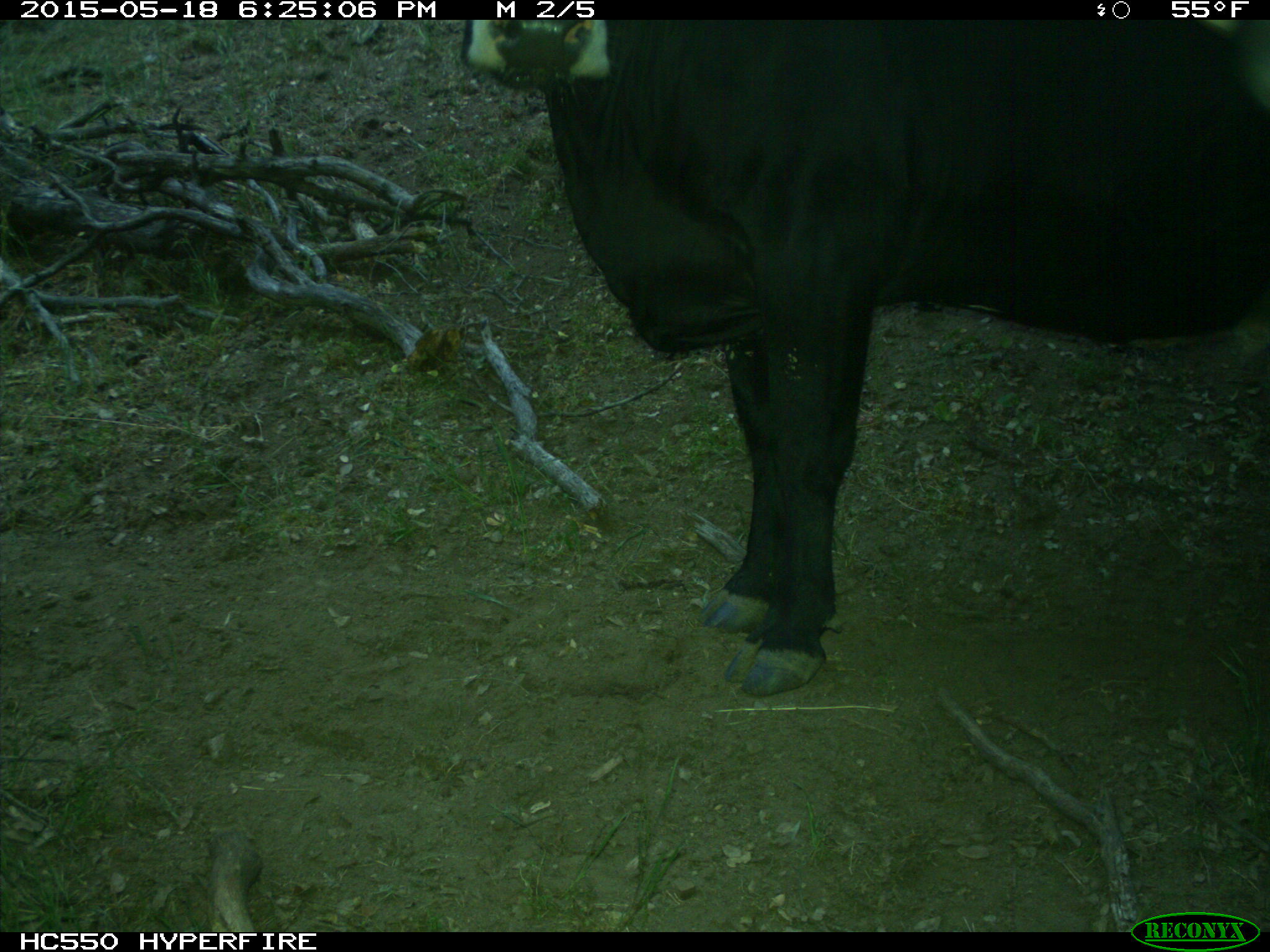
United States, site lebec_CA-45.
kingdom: Animalia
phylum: Chordata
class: Mammalia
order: Artiodactyla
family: Bovidae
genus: Bos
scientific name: Bos taurus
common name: domestic cow